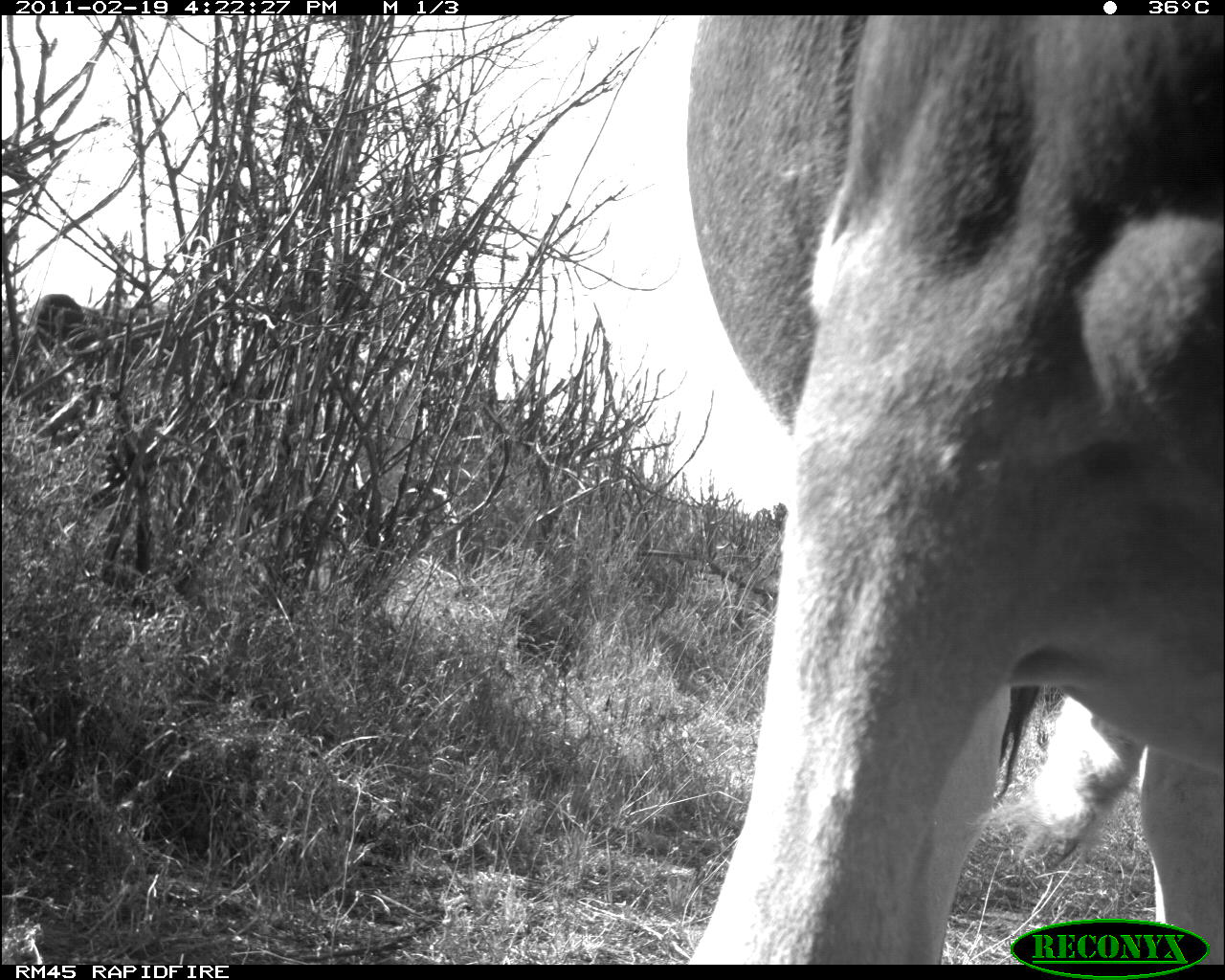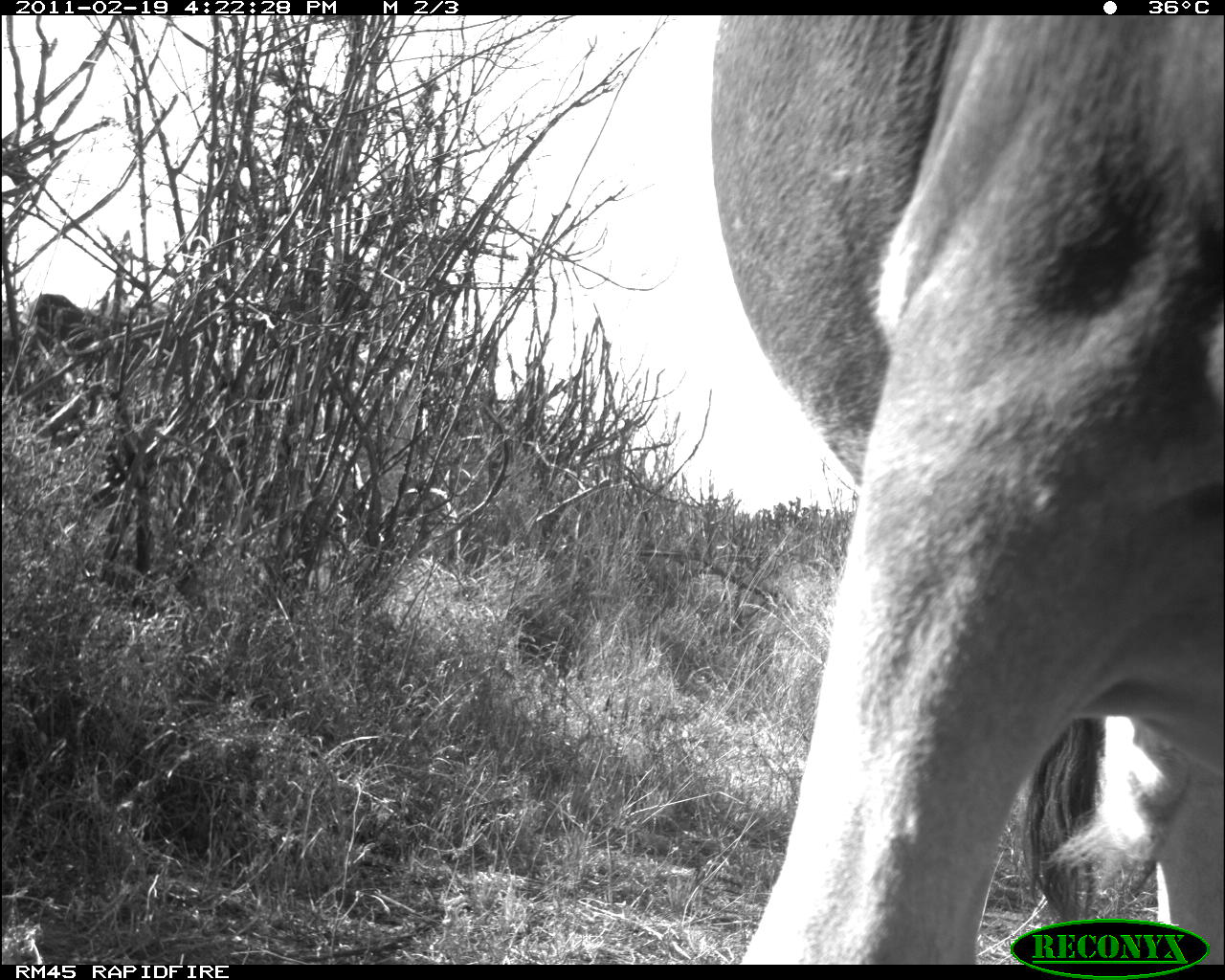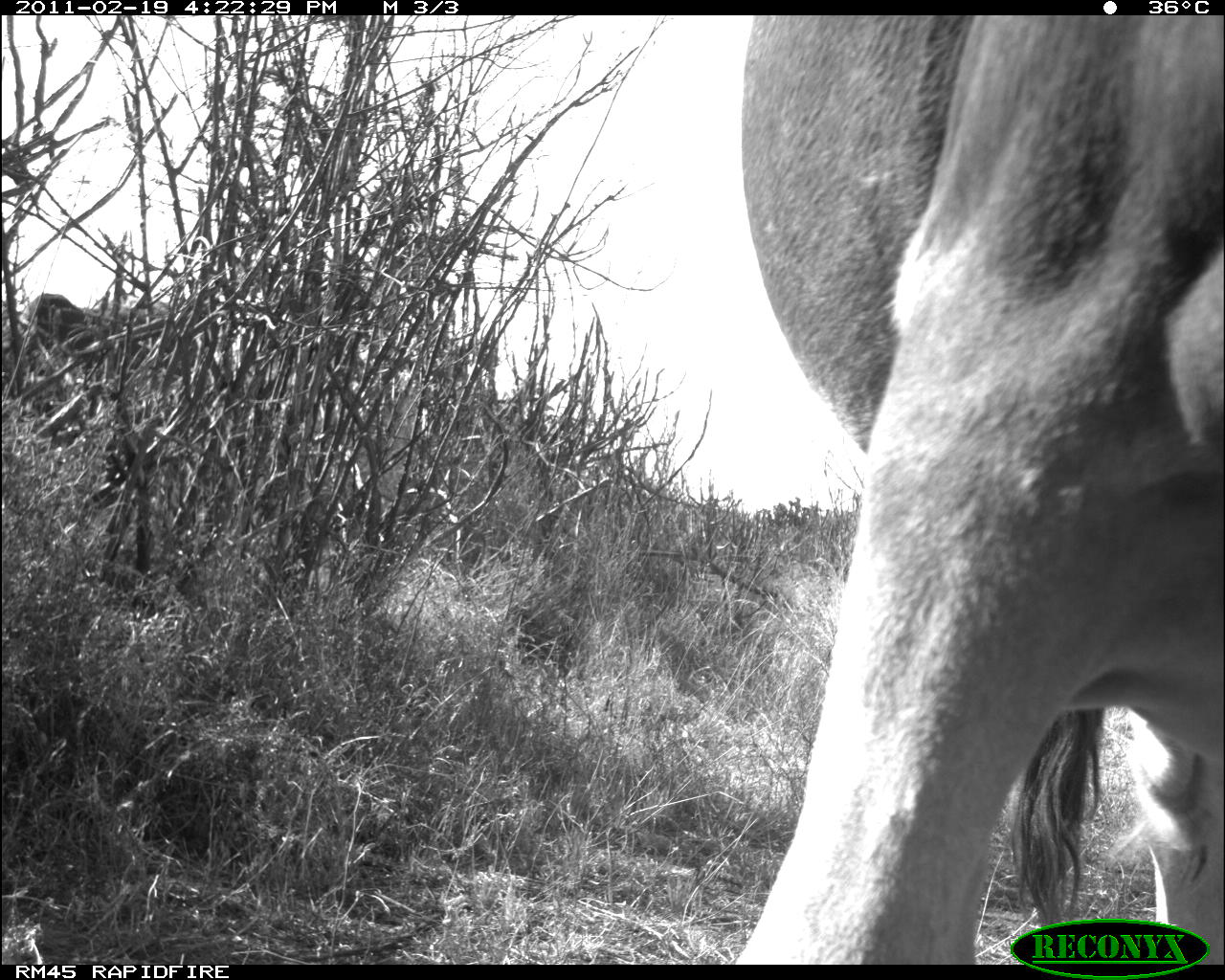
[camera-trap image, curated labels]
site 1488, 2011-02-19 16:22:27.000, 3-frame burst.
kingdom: Animalia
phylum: Chordata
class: Mammalia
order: Artiodactyla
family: Bovidae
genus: Bos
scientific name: Bos taurus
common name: domestic cattle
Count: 2.